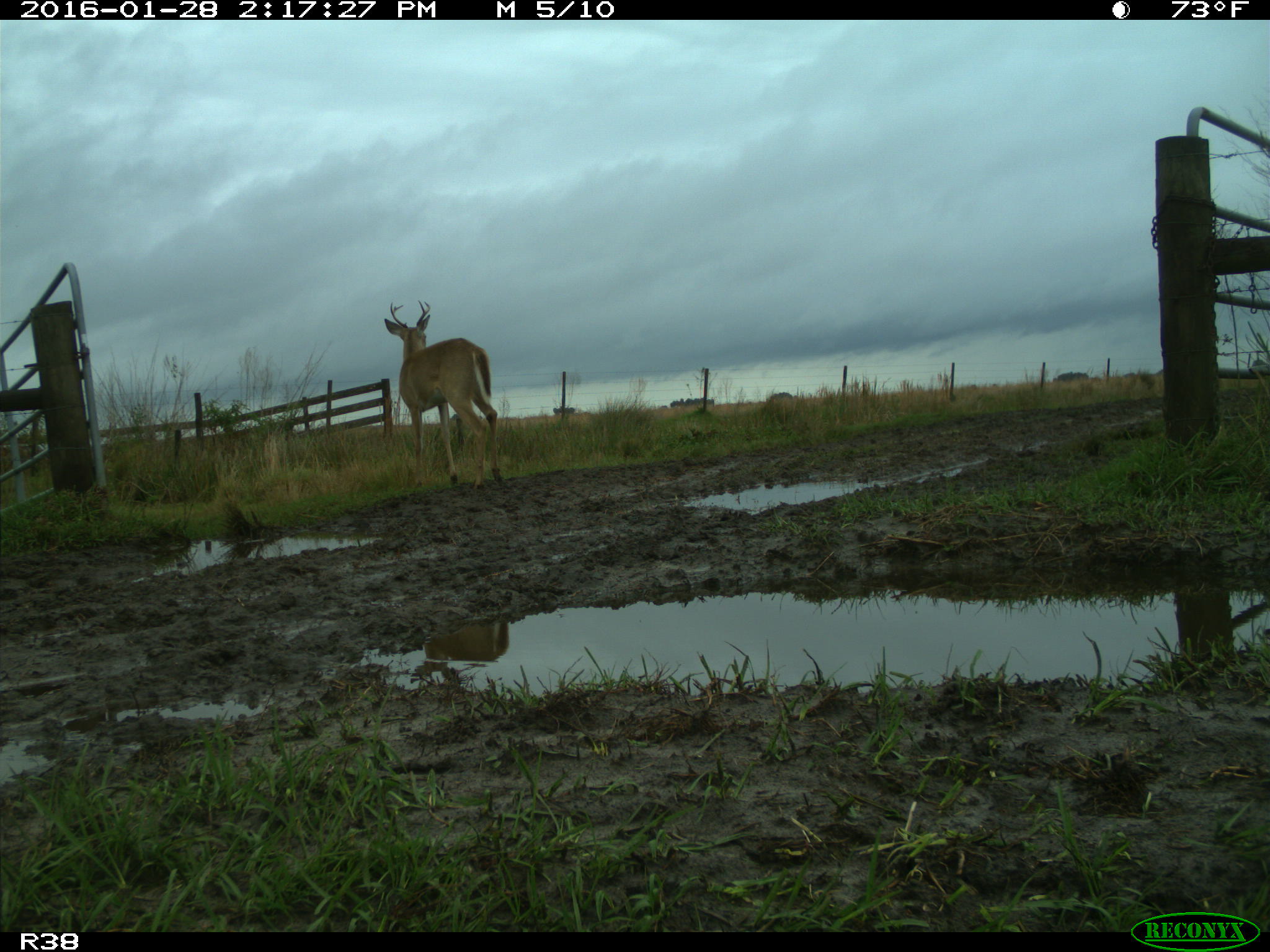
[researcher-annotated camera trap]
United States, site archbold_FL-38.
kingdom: Animalia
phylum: Chordata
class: Mammalia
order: Artiodactyla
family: Cervidae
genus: Odocoileus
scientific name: Odocoileus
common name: deer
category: unidentified deer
Unidentified deer (deer) (Odocoileus).